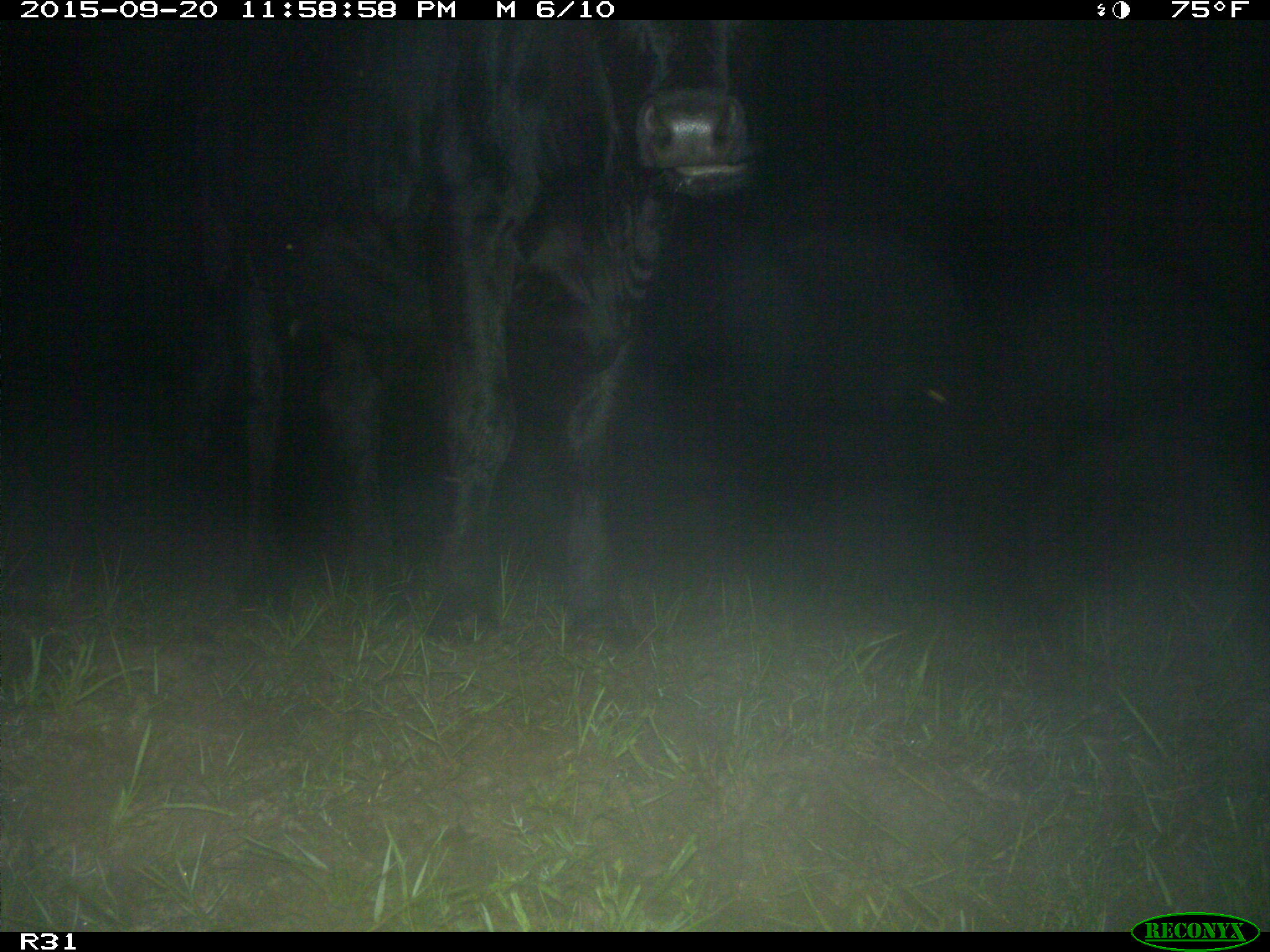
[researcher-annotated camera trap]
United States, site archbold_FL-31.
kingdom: Animalia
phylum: Chordata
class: Mammalia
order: Artiodactyla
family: Bovidae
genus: Bos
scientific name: Bos taurus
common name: domestic cow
Bos taurus (domestic cow).